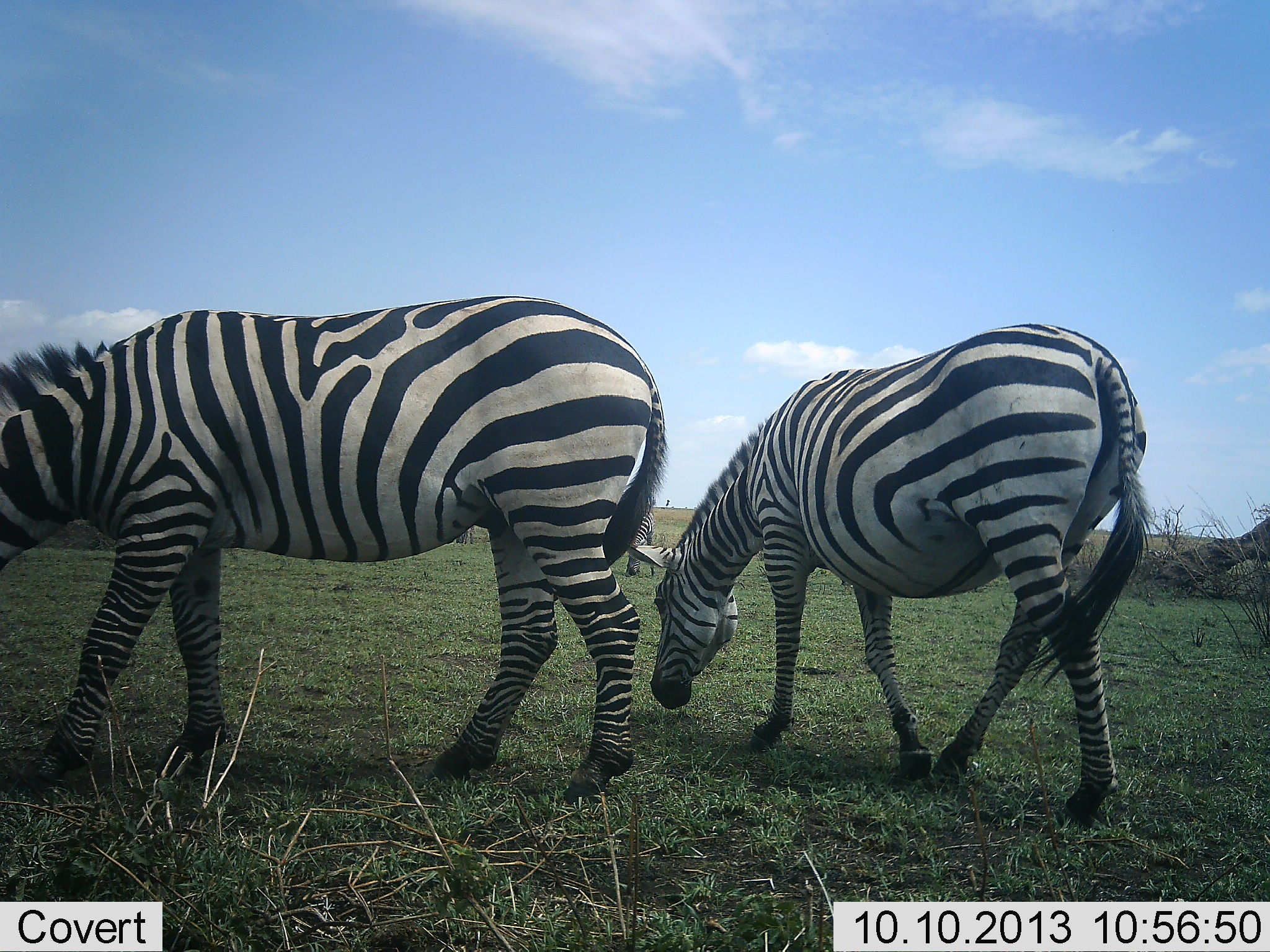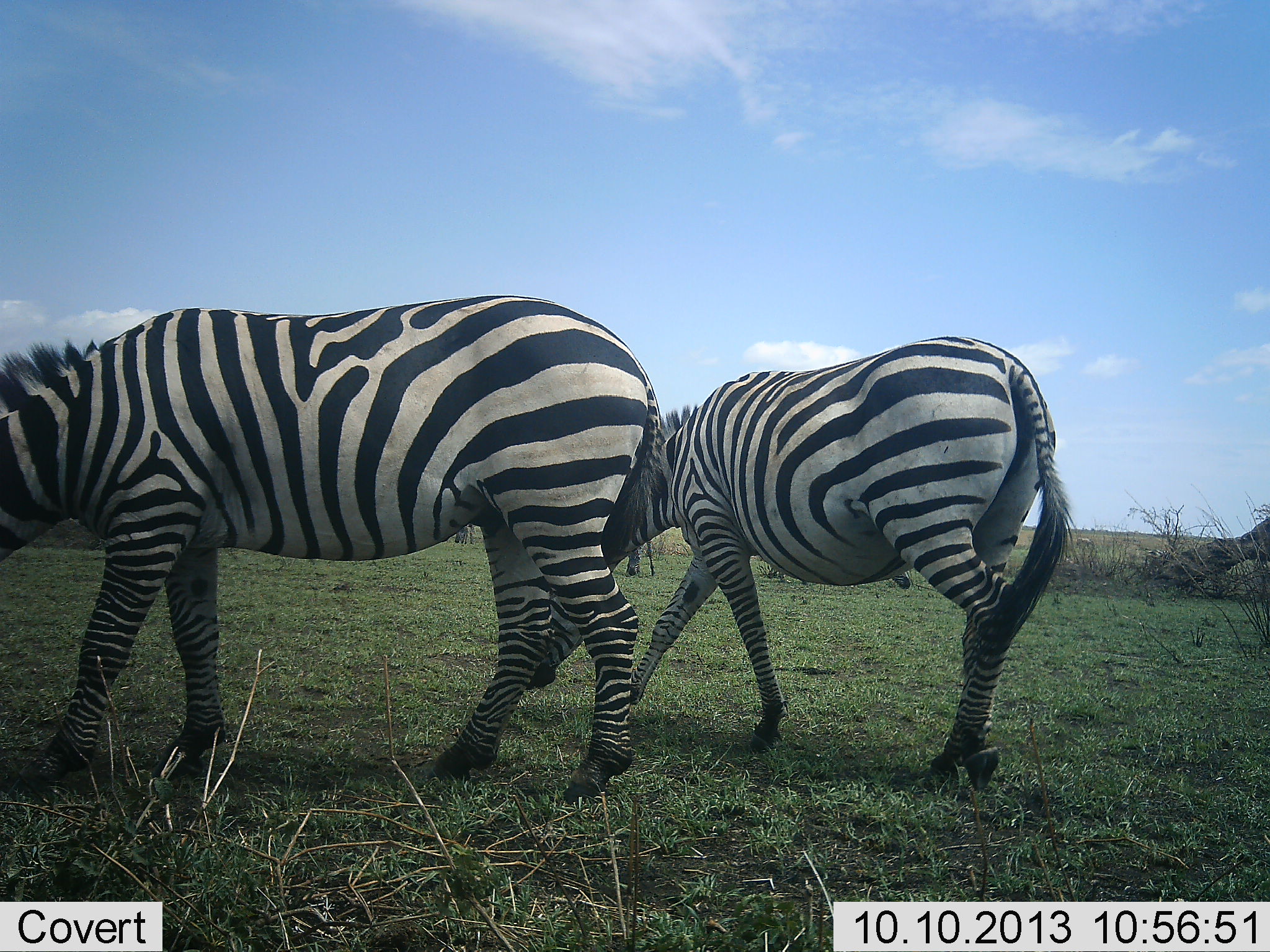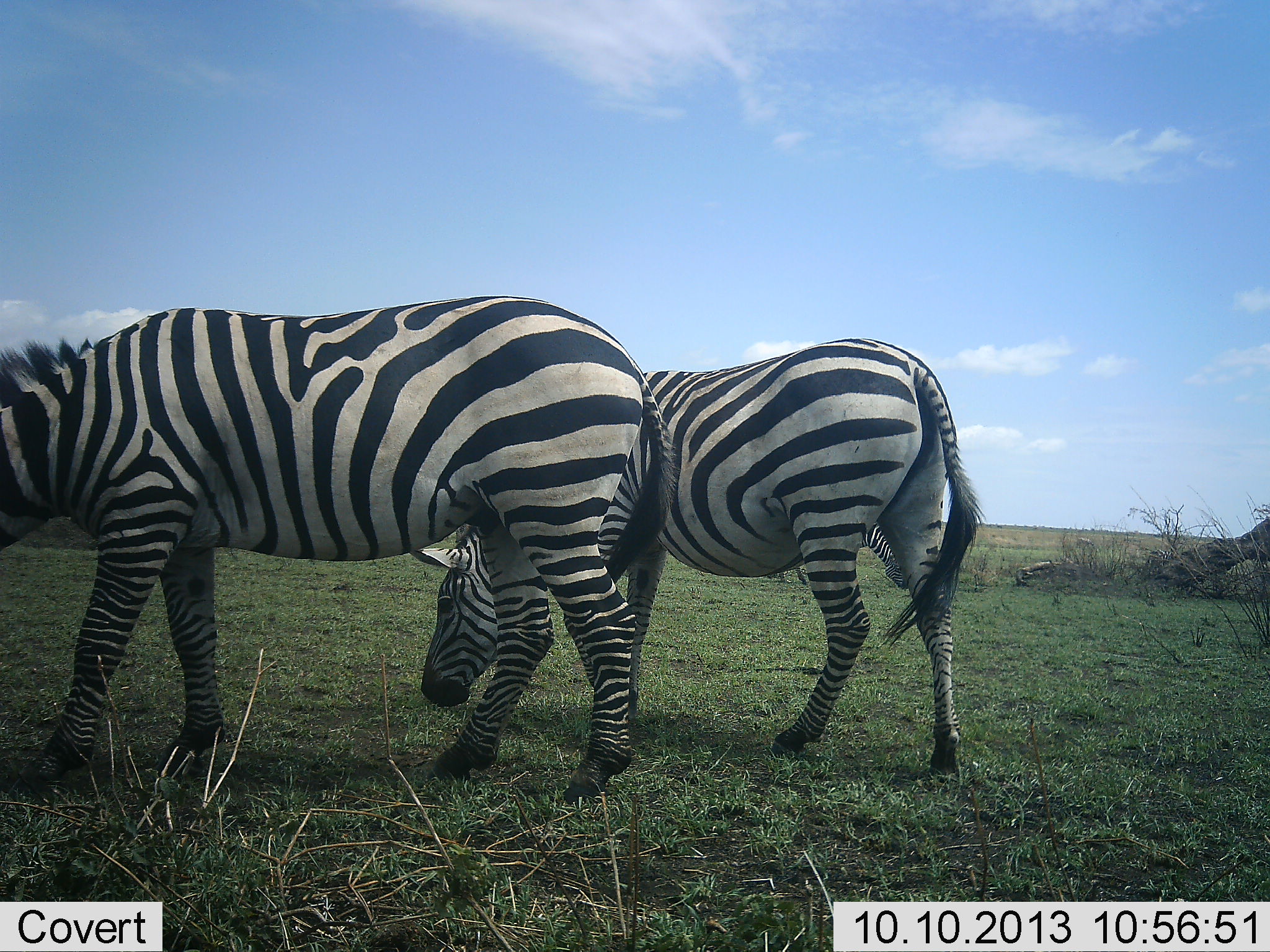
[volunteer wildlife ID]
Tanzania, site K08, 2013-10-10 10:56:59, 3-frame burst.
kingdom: Animalia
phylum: Chordata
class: Mammalia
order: Perissodactyla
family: Equidae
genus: Equus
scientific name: Equus quagga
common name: plains zebra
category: zebra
Zebra (plains zebra) (Equus quagga), count 3. Behavior (volunteer vote fractions): standing 50%, resting 10%, moving 50%, interacting 0%. Young present (vote fraction): 0%. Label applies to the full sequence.